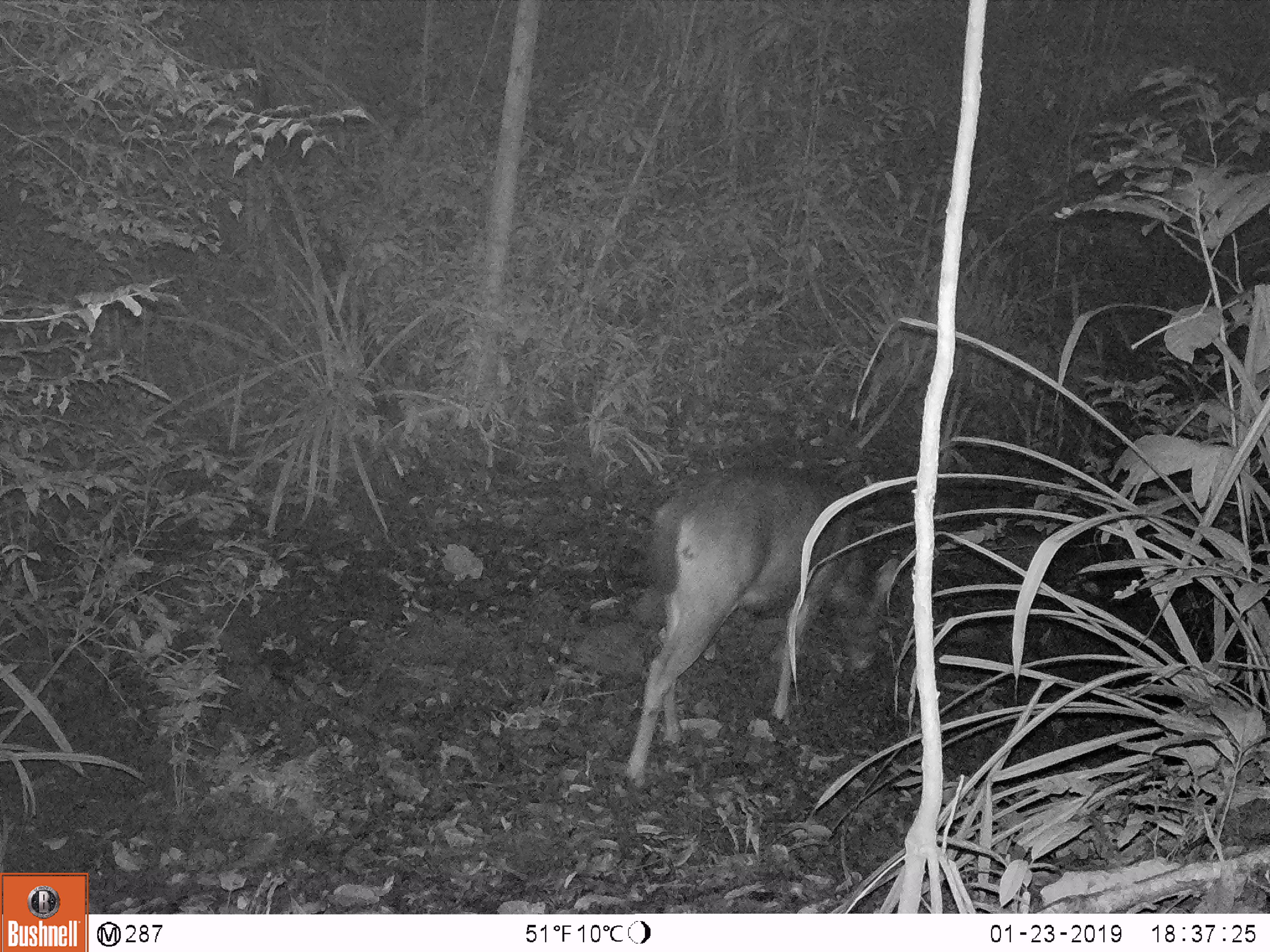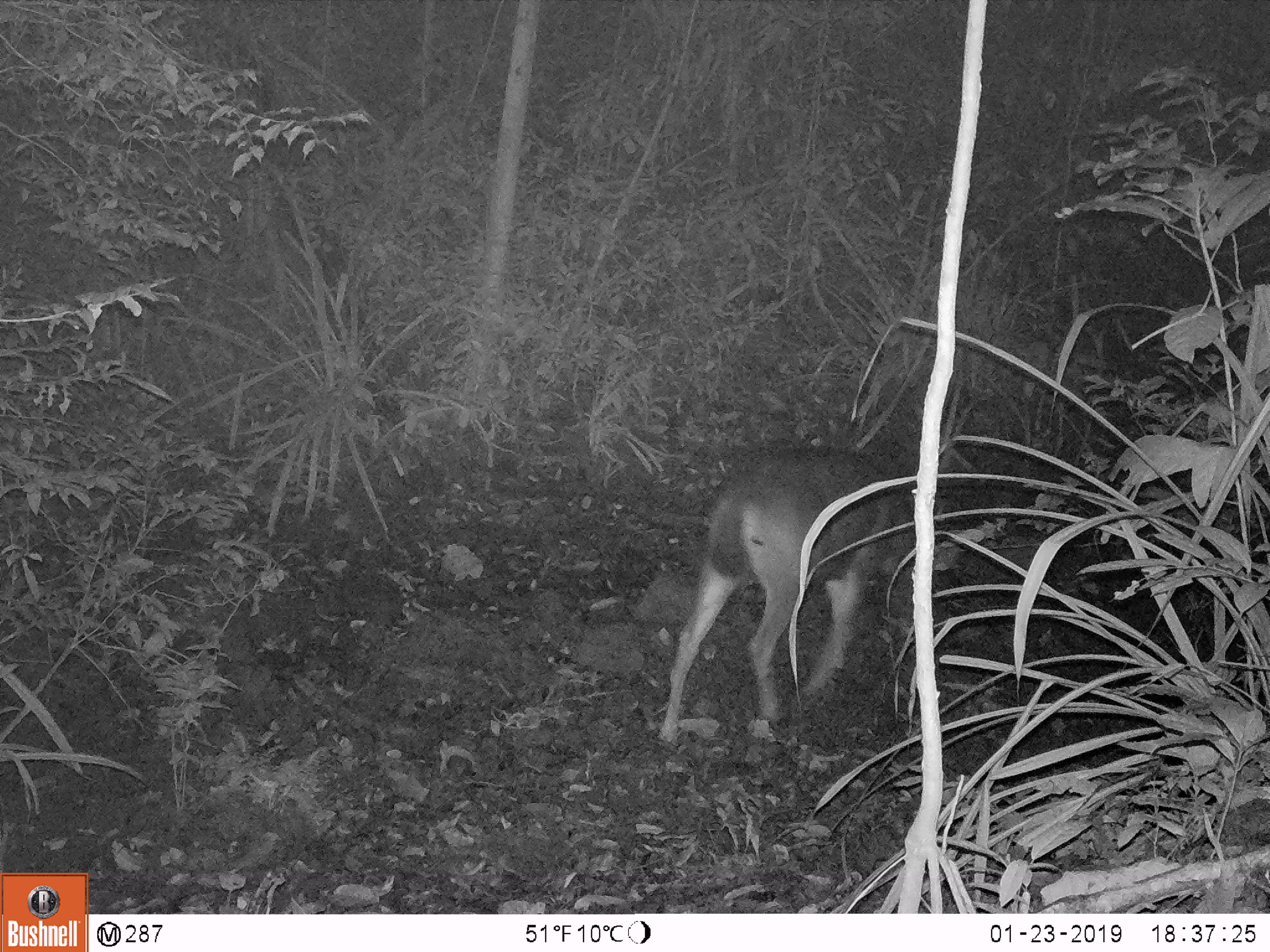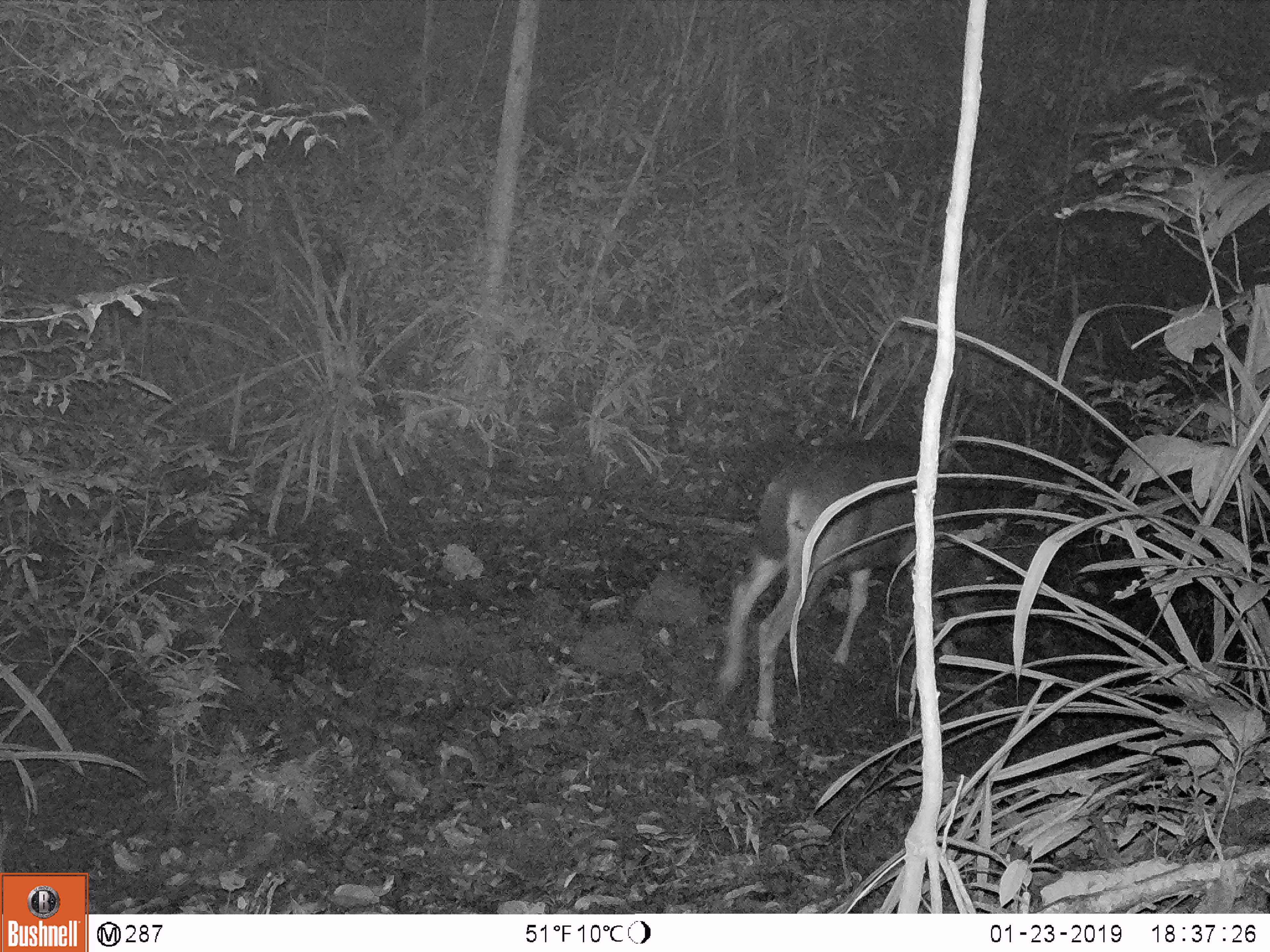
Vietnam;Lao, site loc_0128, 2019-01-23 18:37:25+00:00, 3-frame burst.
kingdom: Animalia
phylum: Chordata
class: Mammalia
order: Artiodactyla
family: Cervidae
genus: Rusa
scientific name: Rusa unicolor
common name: sambar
Sambar (Rusa unicolor). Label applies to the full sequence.